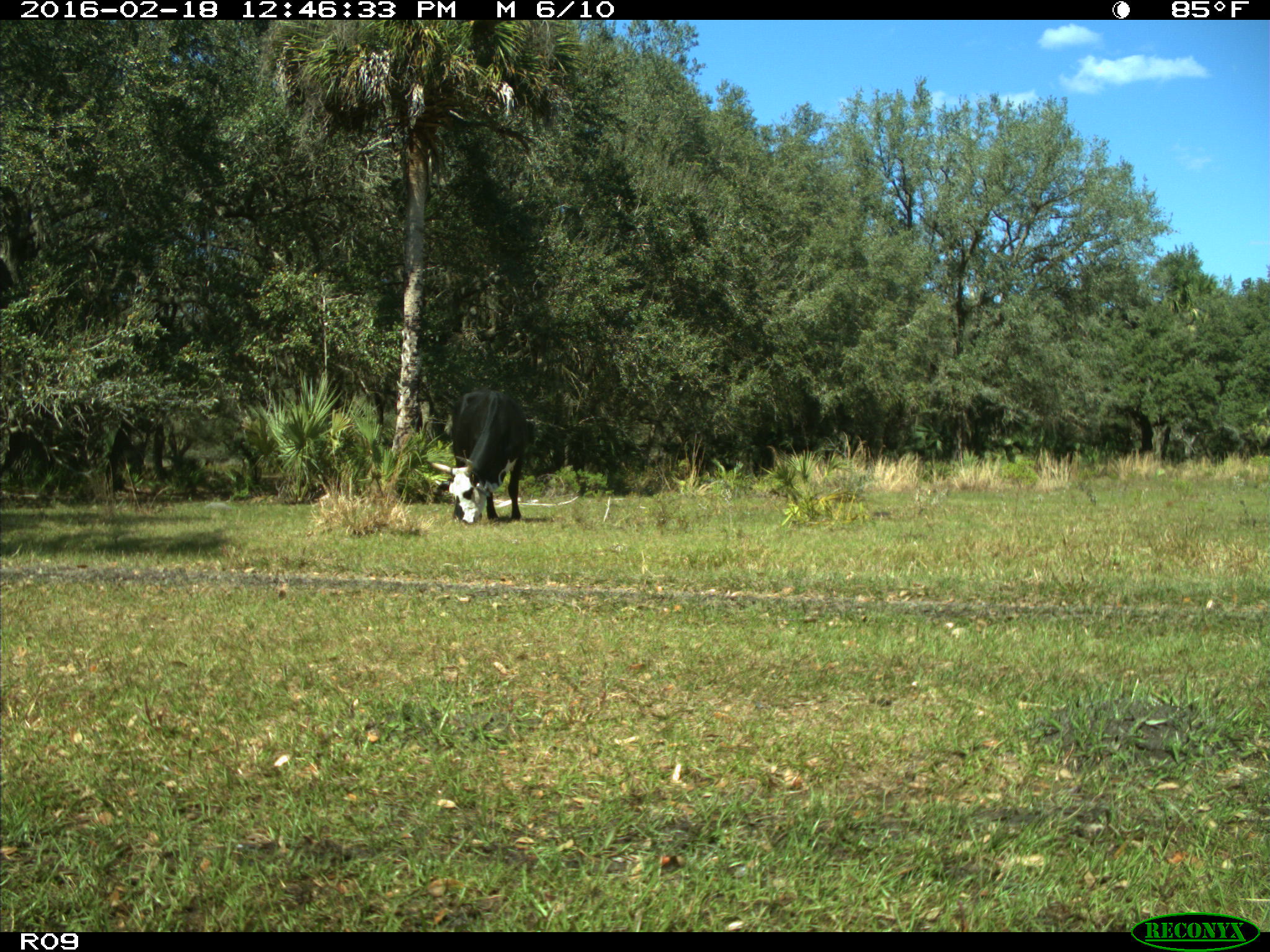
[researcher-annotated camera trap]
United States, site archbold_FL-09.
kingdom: Animalia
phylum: Chordata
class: Mammalia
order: Artiodactyla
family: Bovidae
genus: Bos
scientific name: Bos taurus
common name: domestic cow